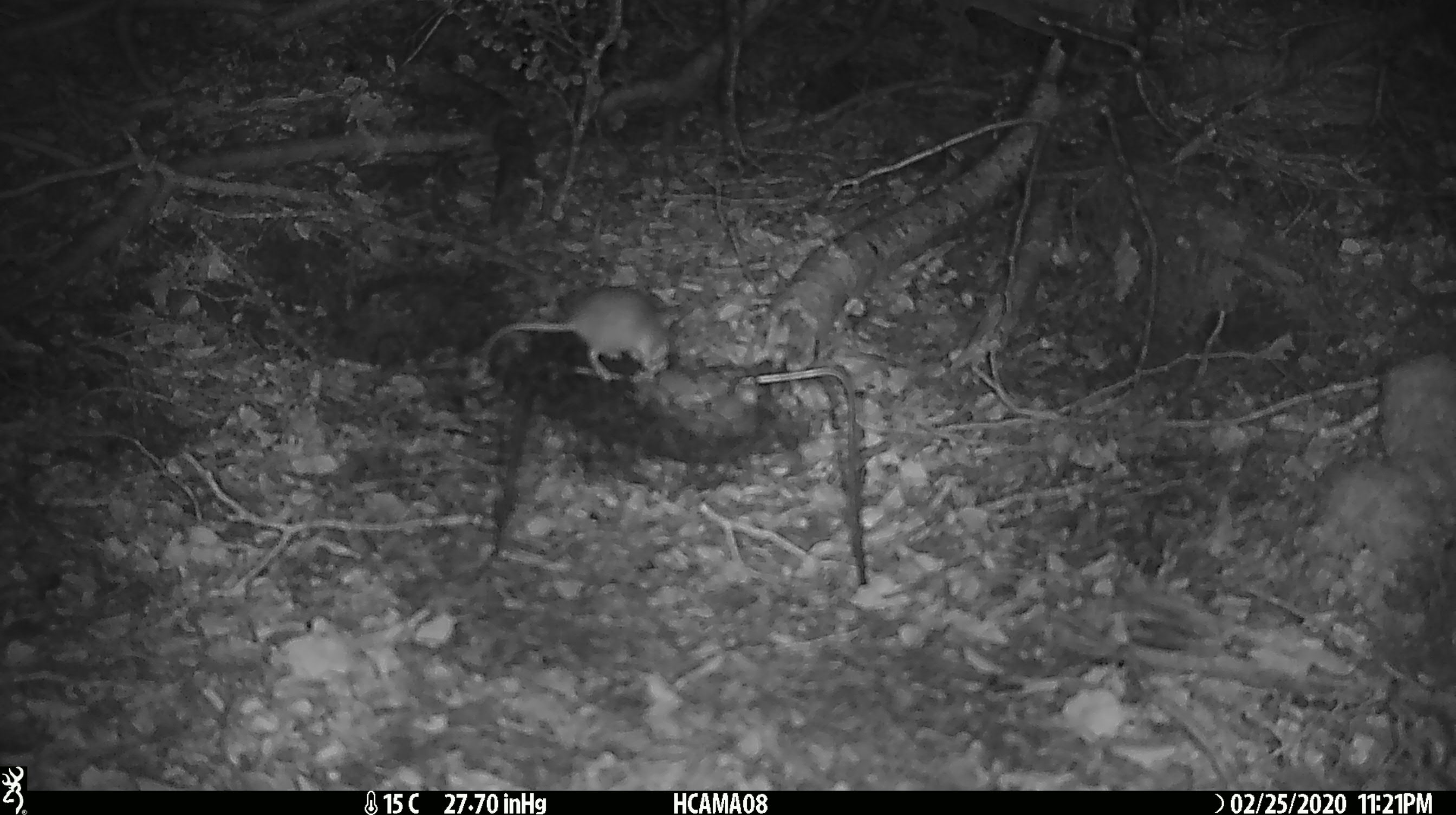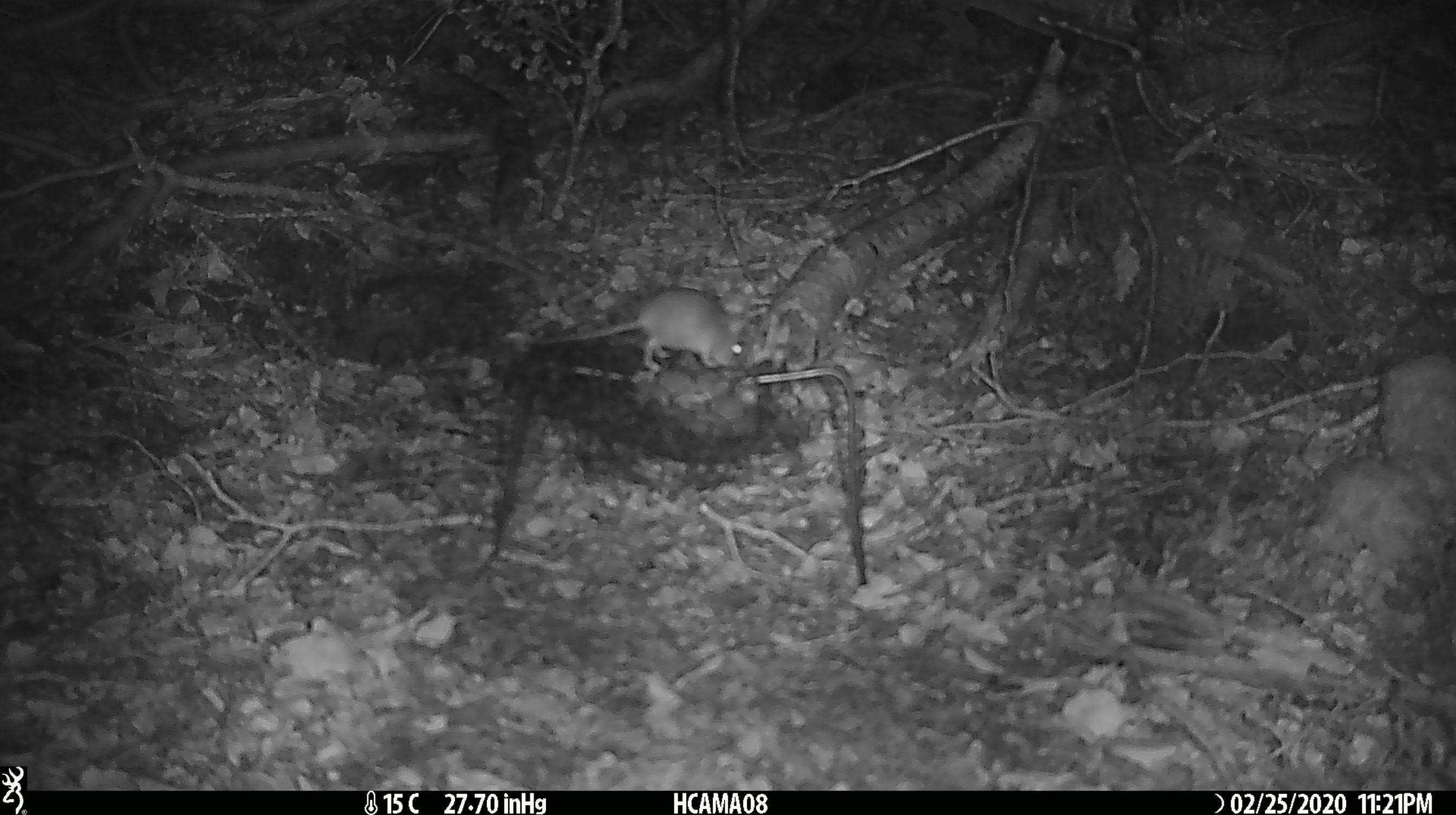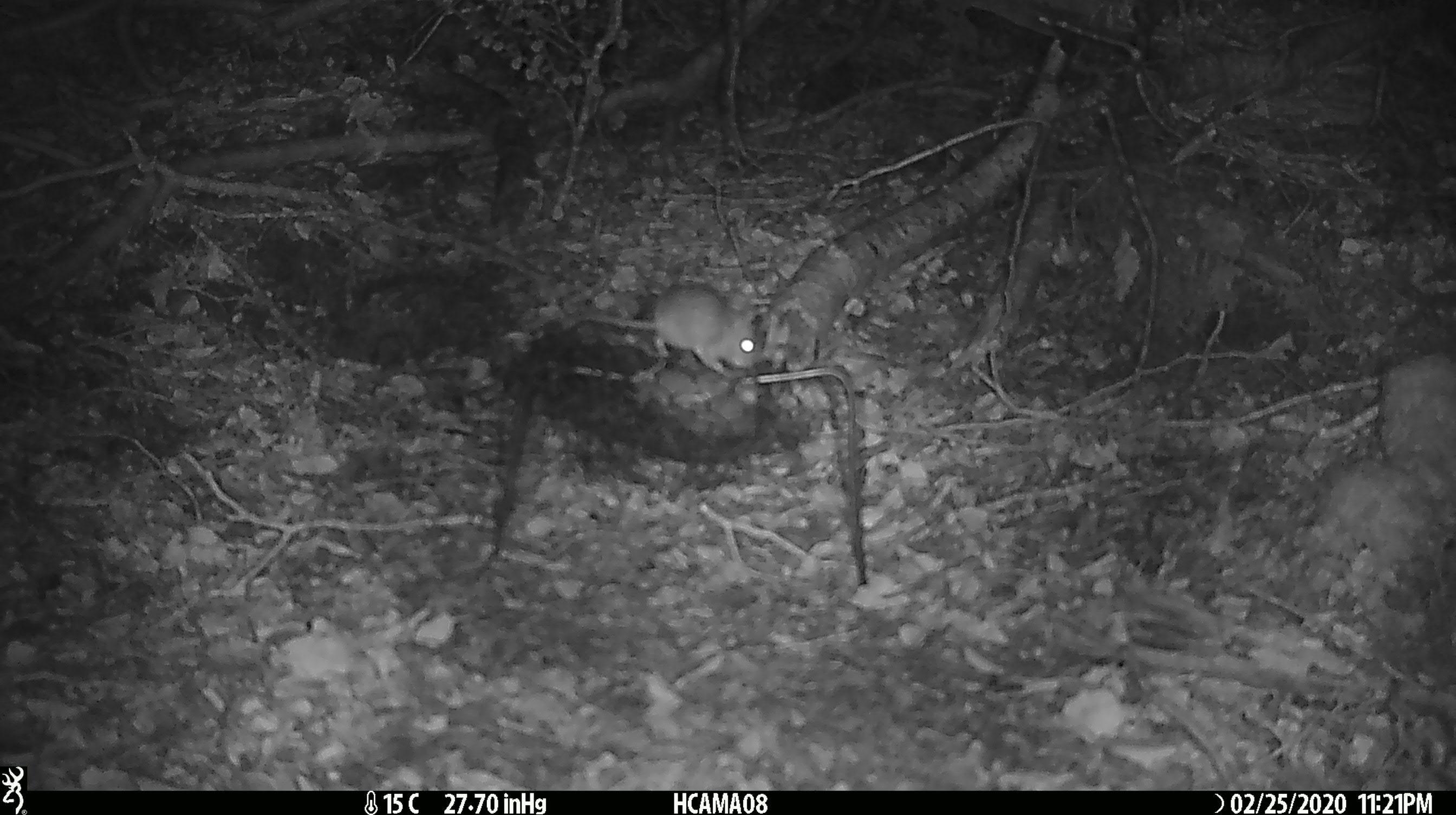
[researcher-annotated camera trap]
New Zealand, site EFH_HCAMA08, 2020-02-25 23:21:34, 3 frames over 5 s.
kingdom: Animalia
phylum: Chordata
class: Mammalia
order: Rodentia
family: Muridae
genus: Mus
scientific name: Mus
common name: mouse